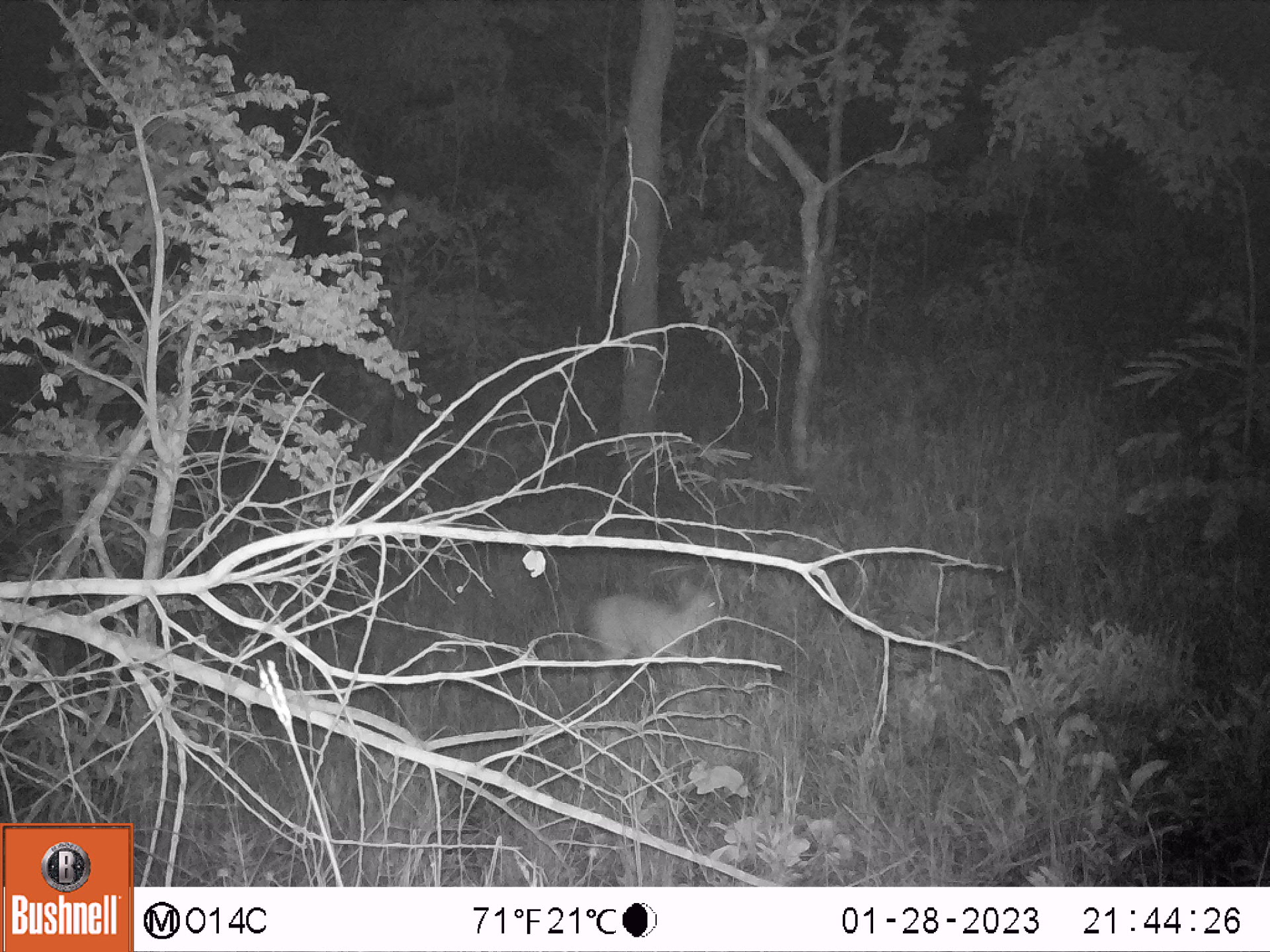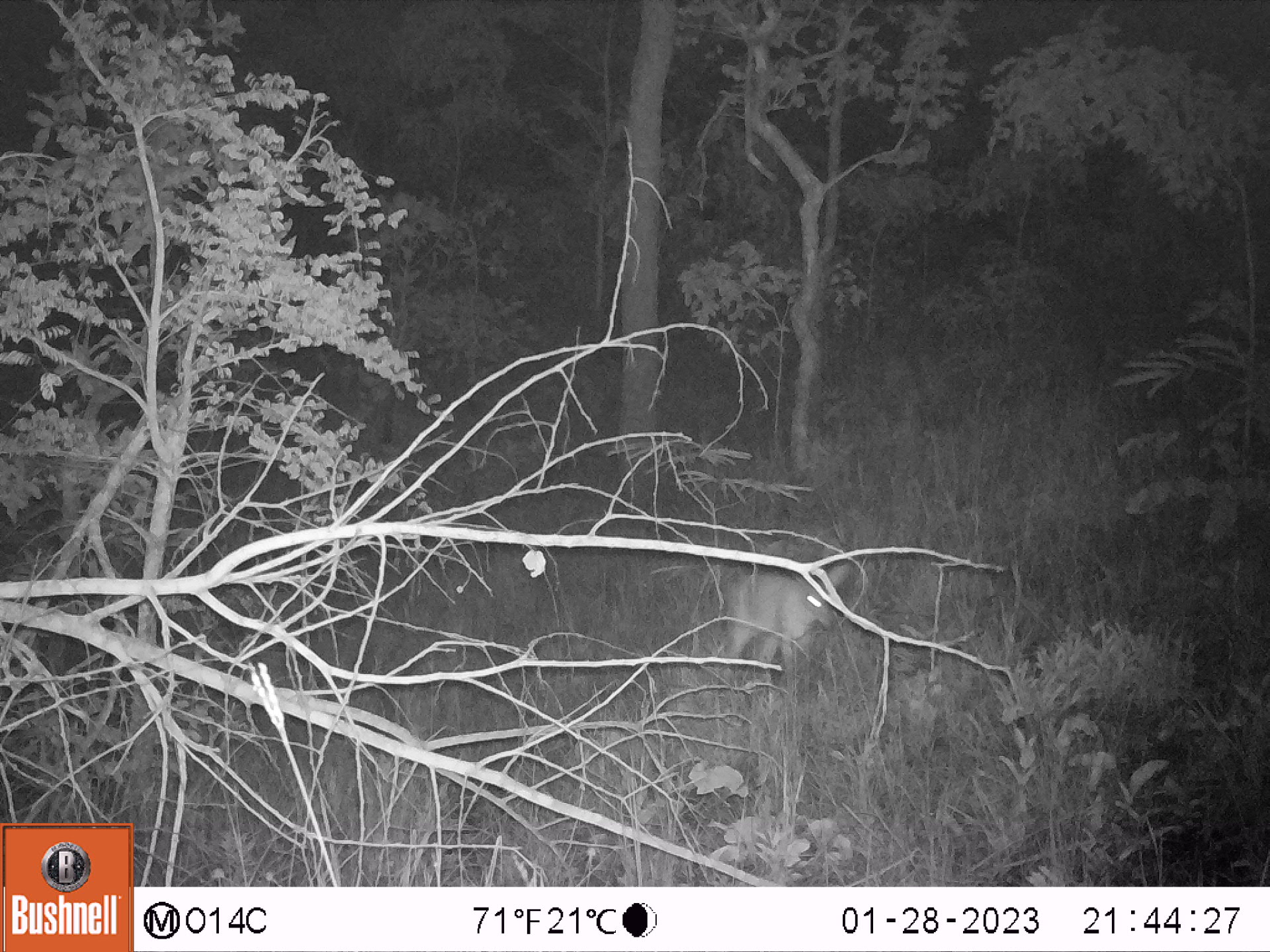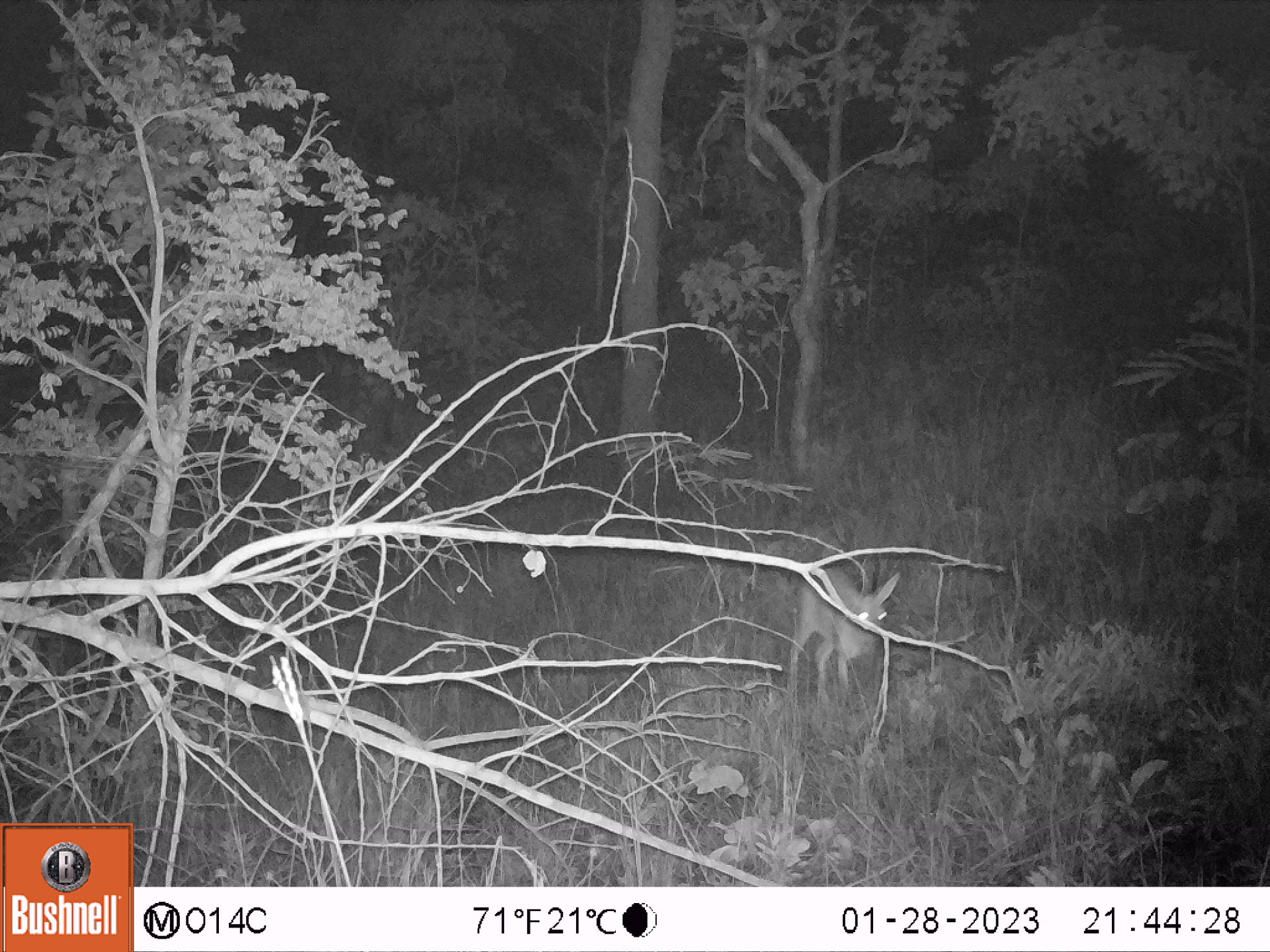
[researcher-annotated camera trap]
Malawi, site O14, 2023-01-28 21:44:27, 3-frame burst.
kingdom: Animalia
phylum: Chordata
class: Mammalia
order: Artiodactyla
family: Bovidae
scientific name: Antilopinae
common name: small antelope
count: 1